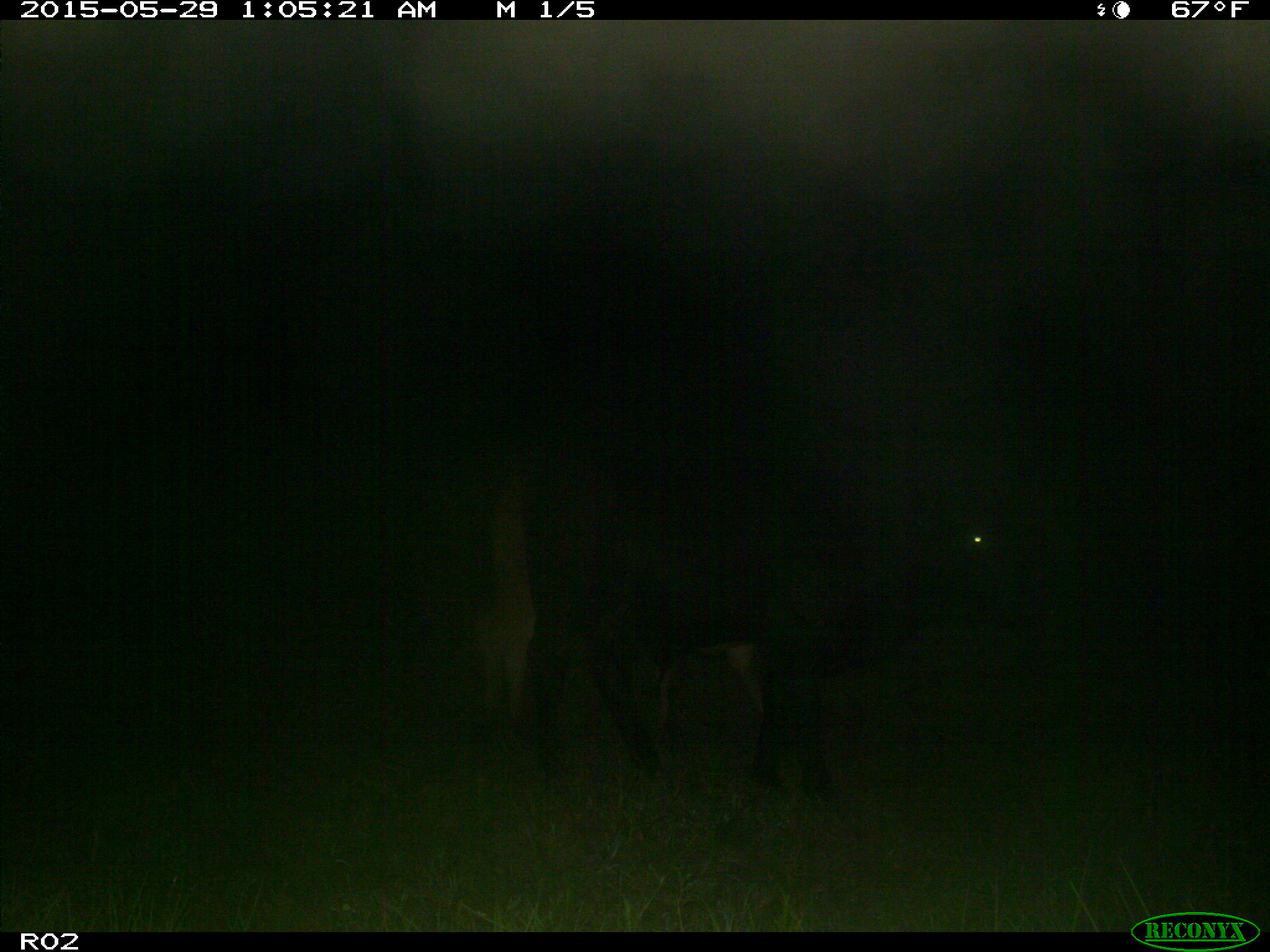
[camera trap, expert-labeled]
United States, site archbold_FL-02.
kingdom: Animalia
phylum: Chordata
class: Mammalia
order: Artiodactyla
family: Bovidae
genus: Bos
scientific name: Bos taurus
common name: domestic cow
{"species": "Bos taurus (domestic cow)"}